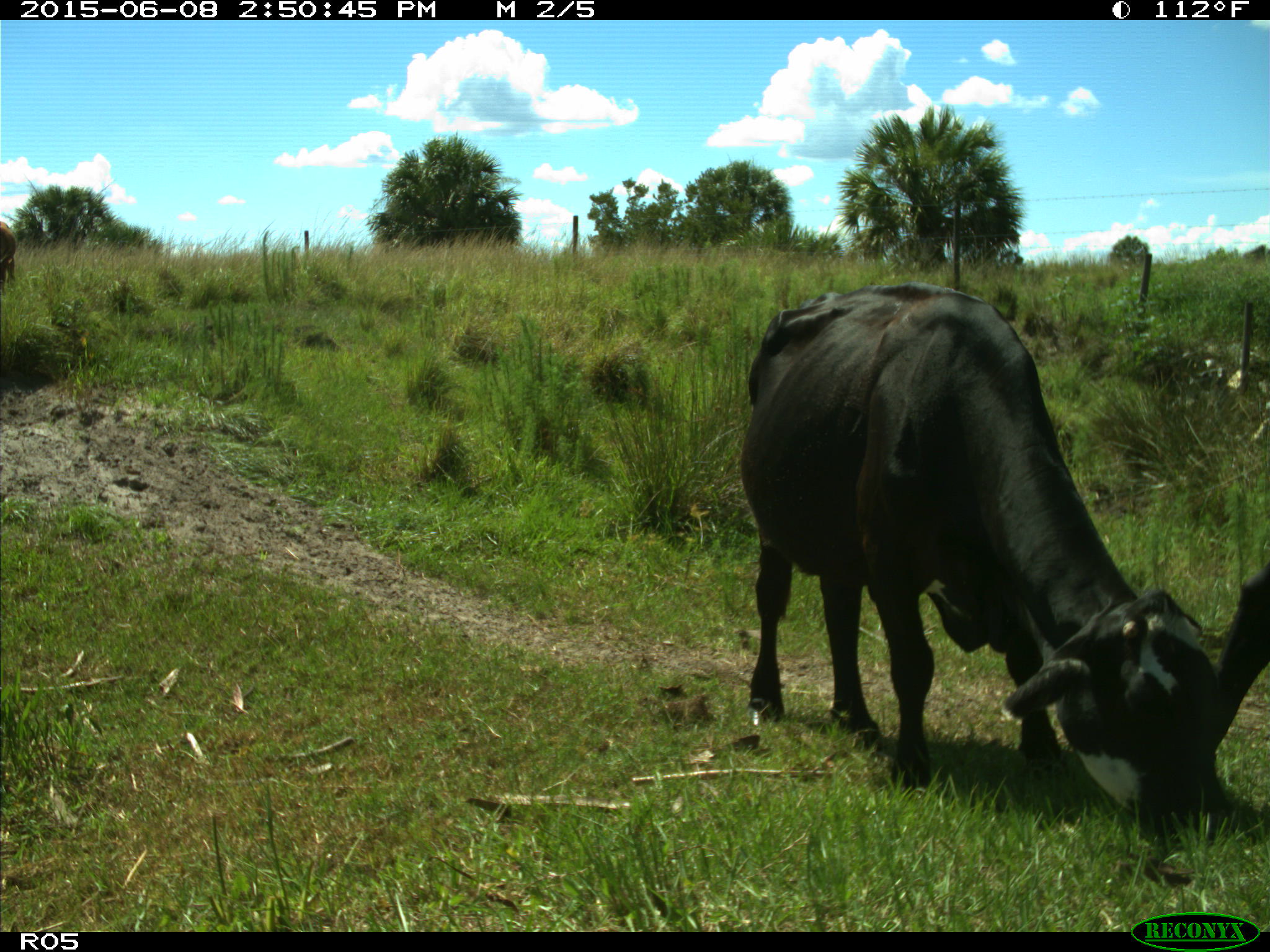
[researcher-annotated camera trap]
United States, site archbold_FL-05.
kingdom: Animalia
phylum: Chordata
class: Mammalia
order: Artiodactyla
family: Bovidae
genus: Bos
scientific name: Bos taurus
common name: domestic cow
Bos taurus (domestic cow).